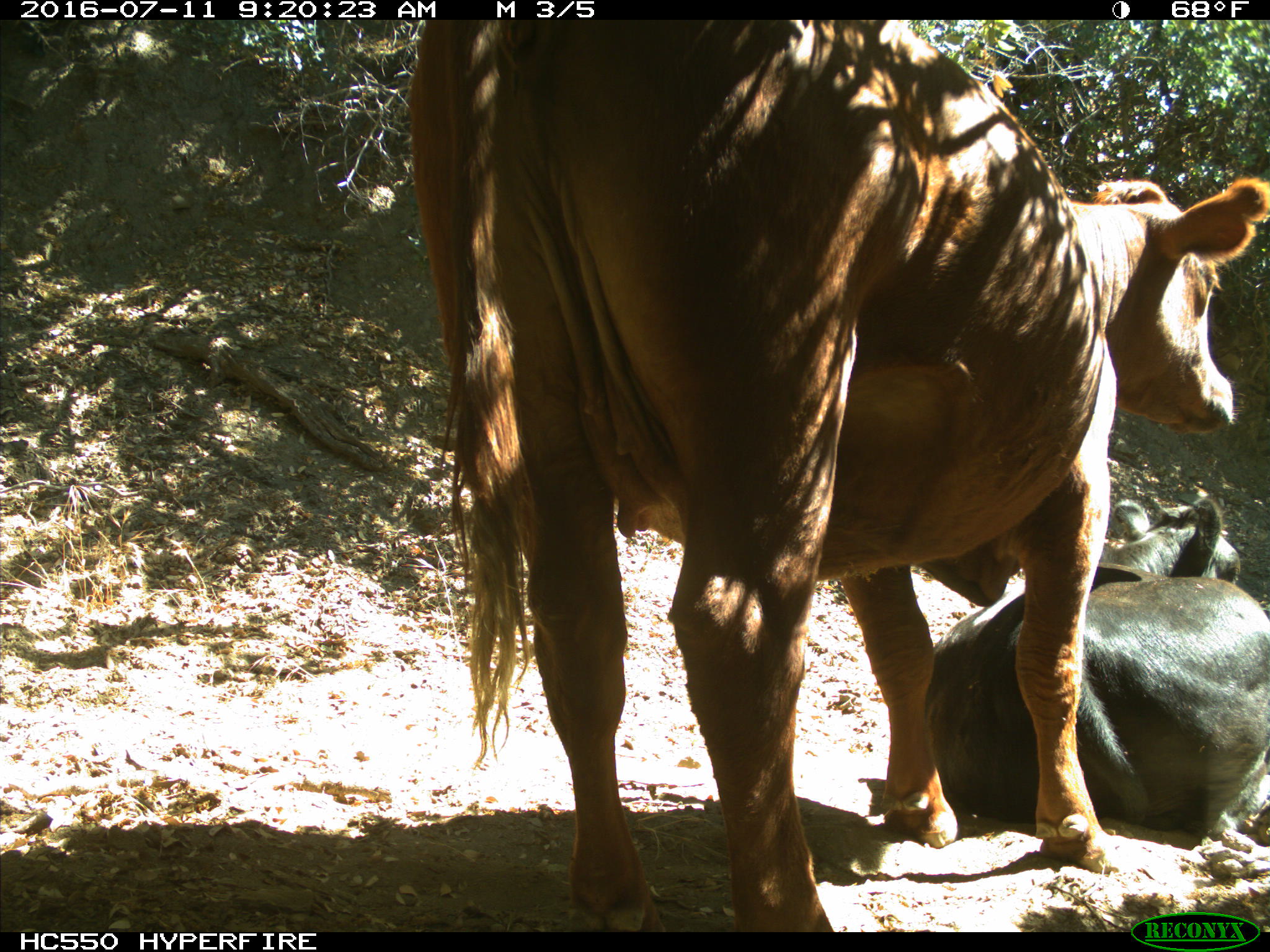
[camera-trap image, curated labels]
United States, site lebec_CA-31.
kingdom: Animalia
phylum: Chordata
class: Mammalia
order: Artiodactyla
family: Bovidae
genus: Bos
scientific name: Bos taurus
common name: domestic cow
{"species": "Bos taurus (domestic cow)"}